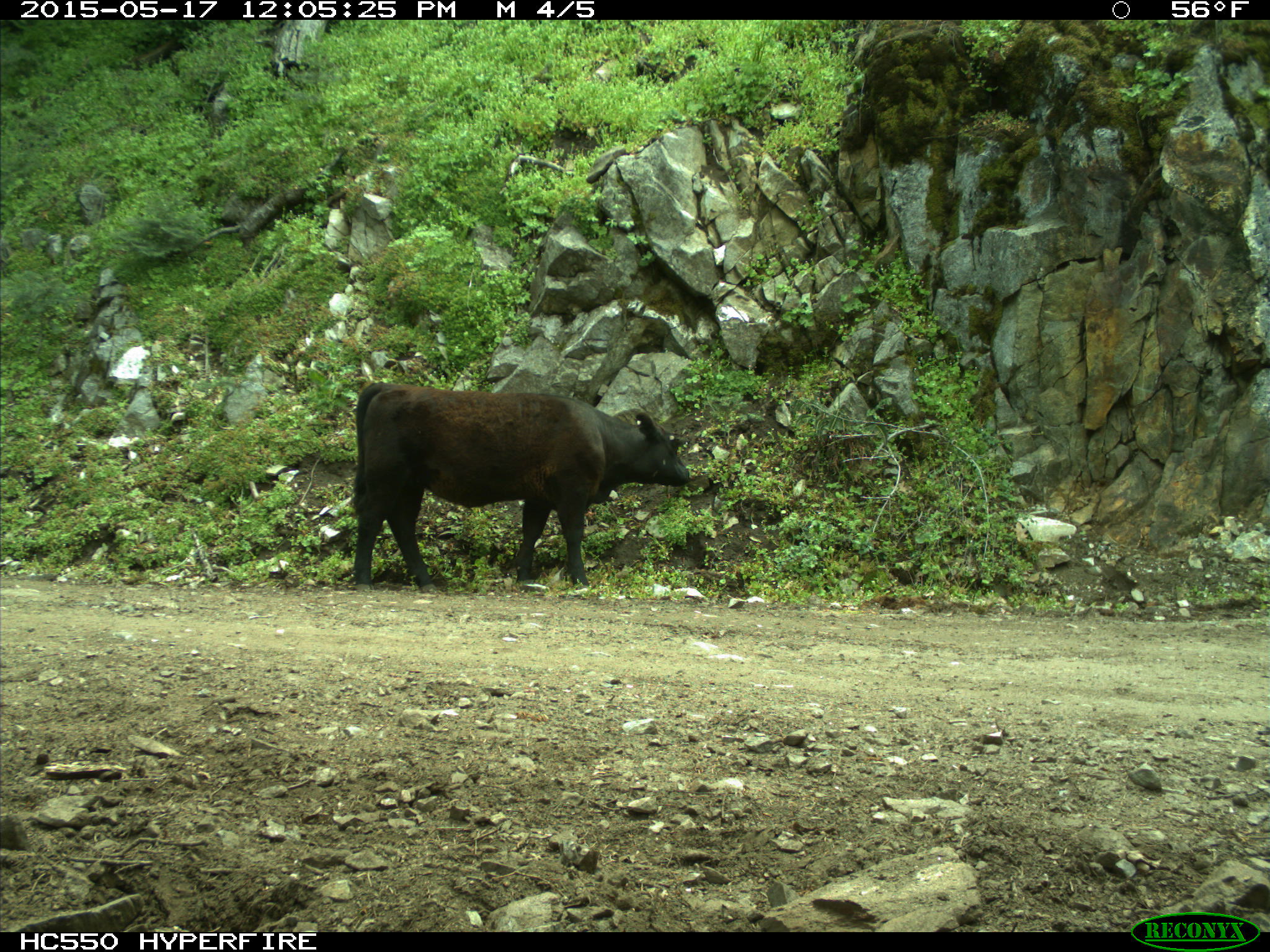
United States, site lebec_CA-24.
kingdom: Animalia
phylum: Chordata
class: Mammalia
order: Artiodactyla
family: Bovidae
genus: Bos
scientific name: Bos taurus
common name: domestic cow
Bos taurus (domestic cow).